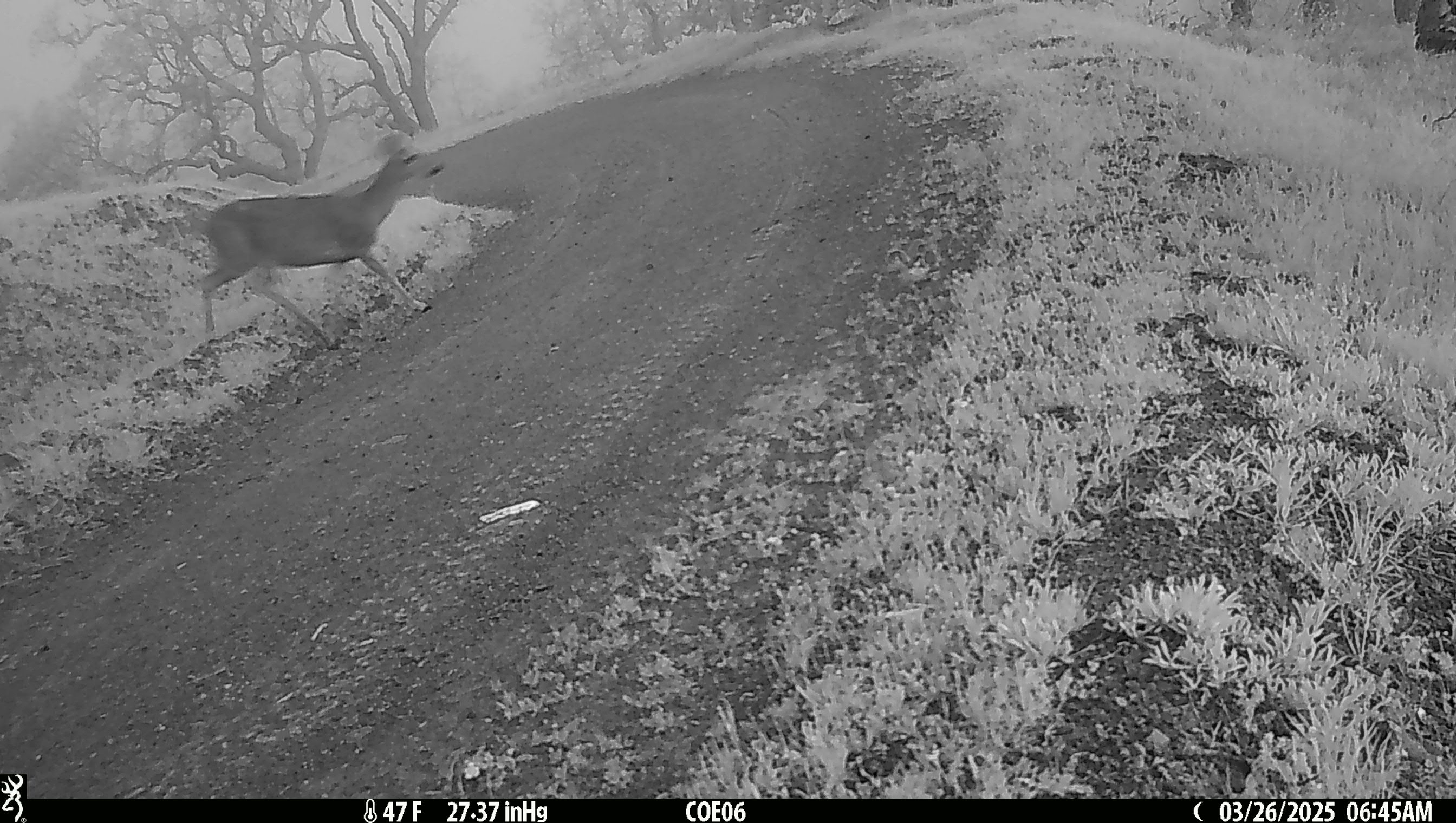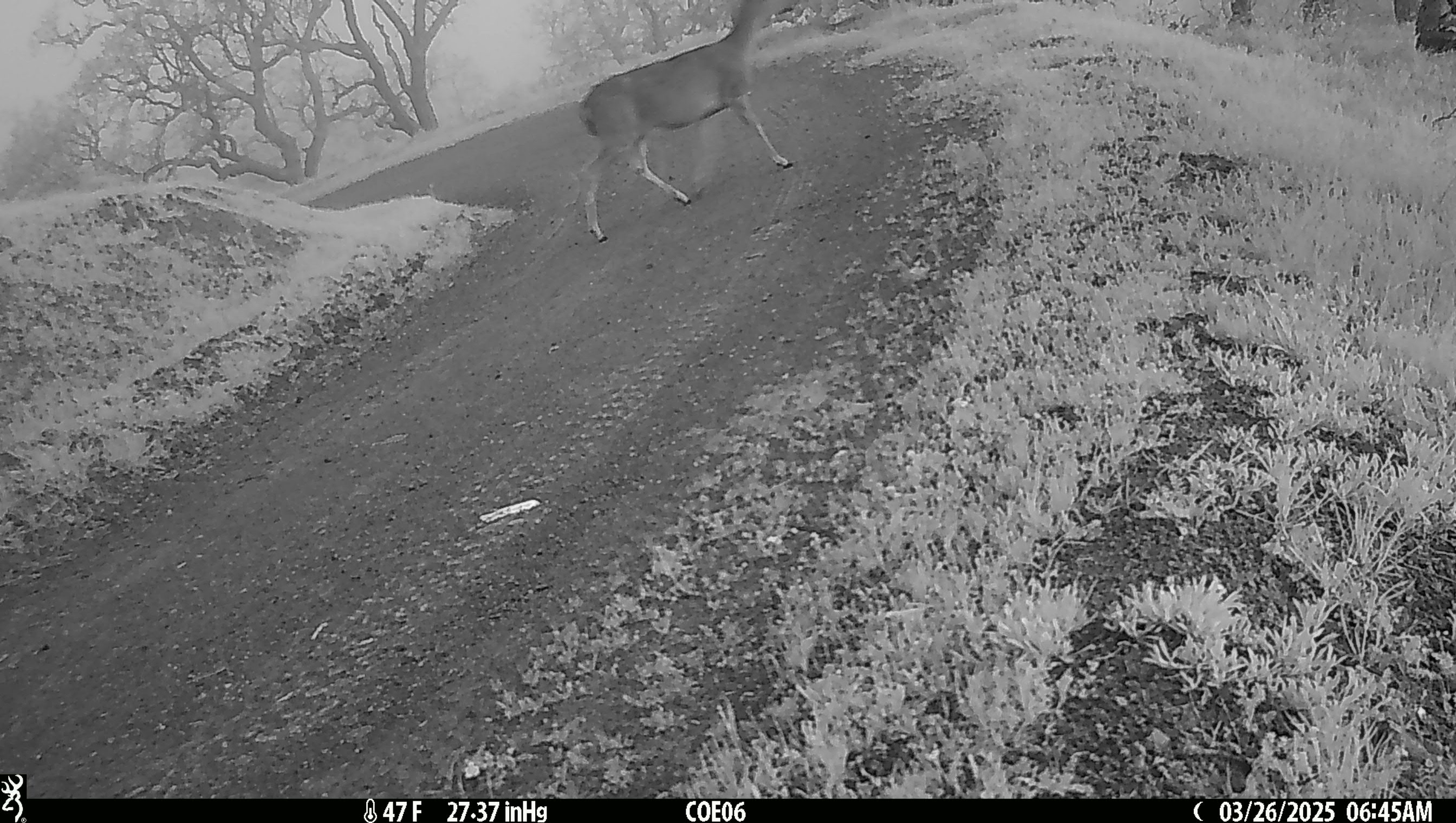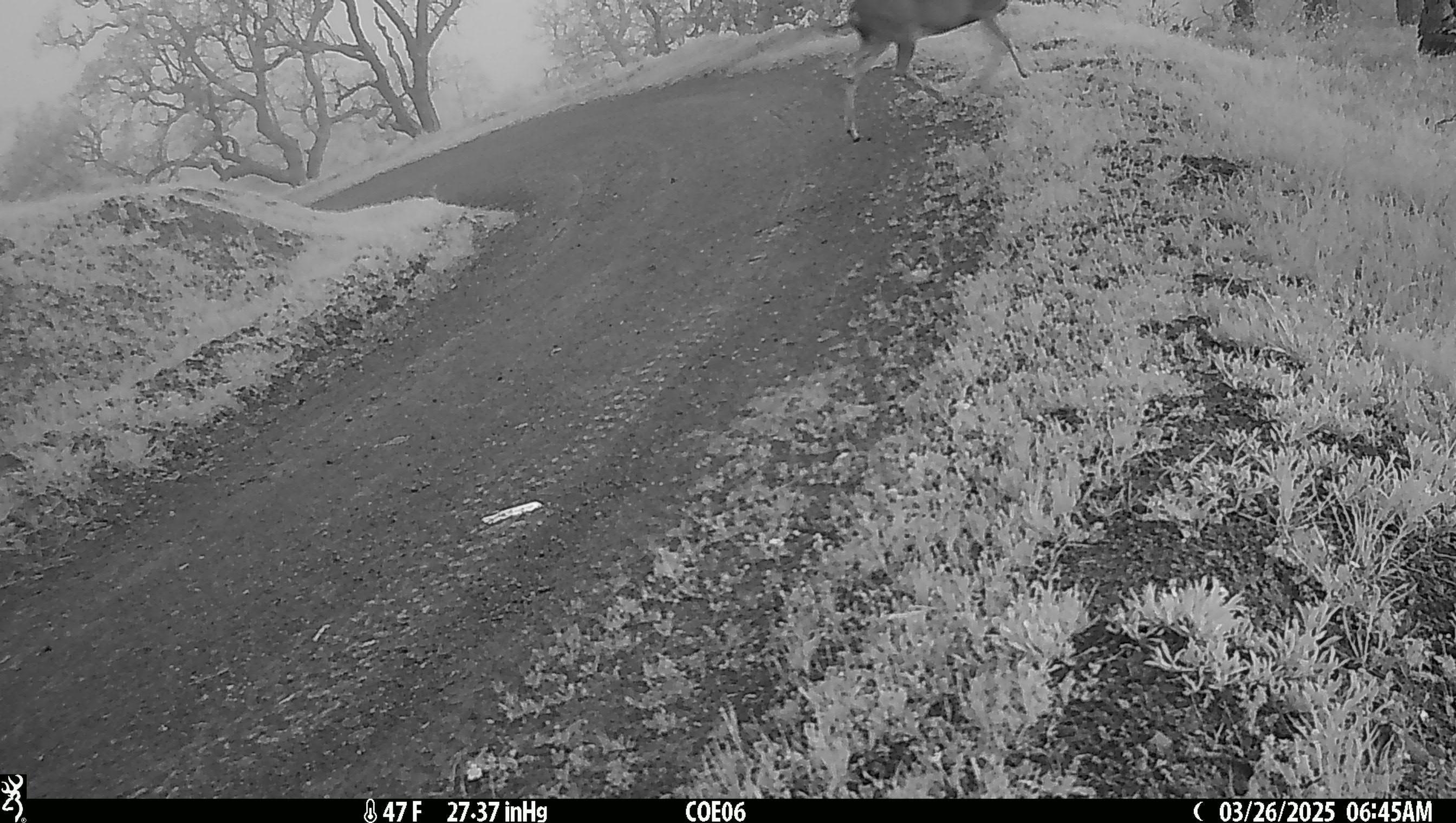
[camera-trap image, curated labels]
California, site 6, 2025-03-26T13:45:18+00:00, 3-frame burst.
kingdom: Animalia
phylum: Chordata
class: Mammalia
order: Artiodactyla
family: Cervidae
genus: Odocoileus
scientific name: Odocoileus hemionus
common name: mule deer